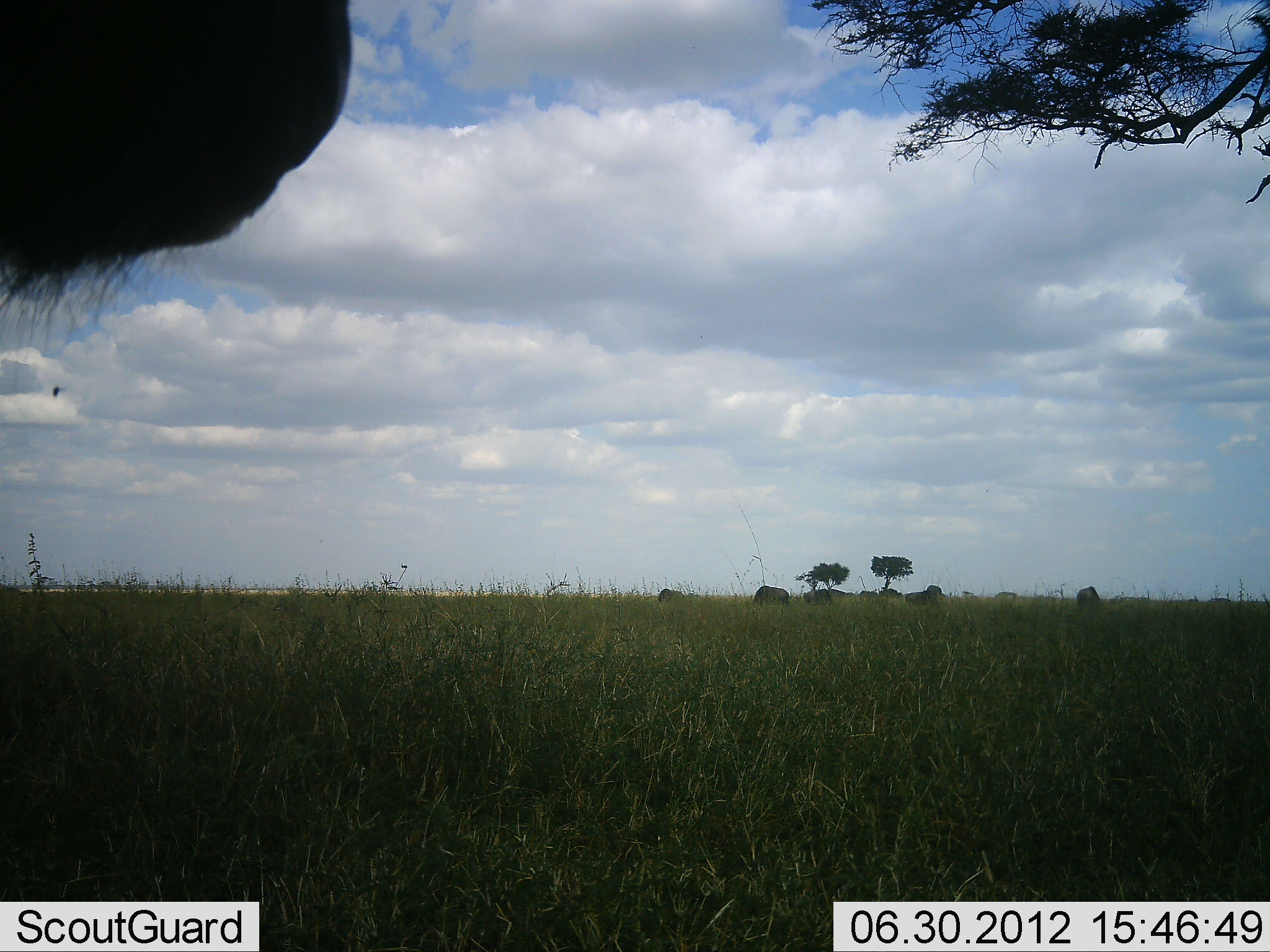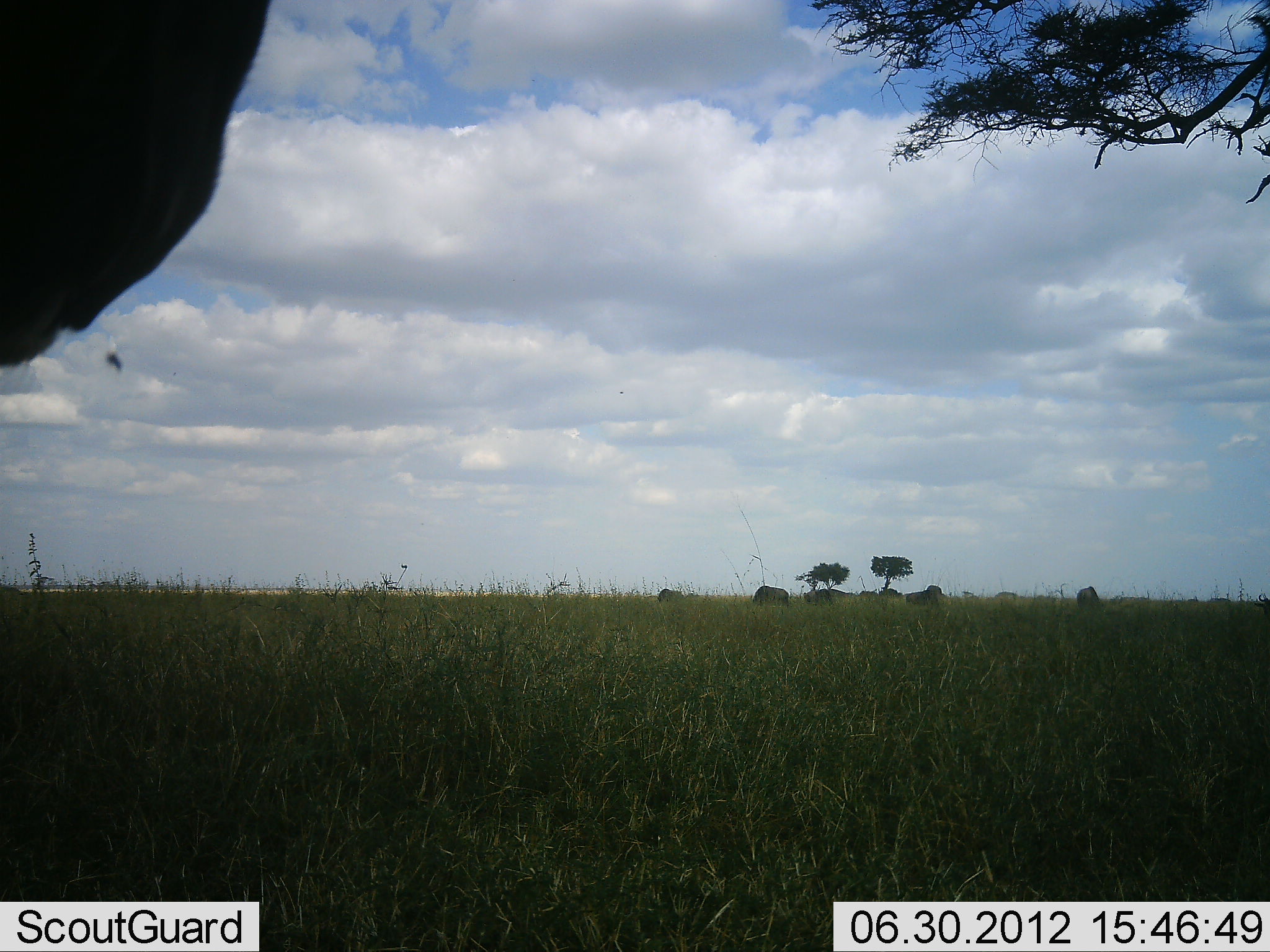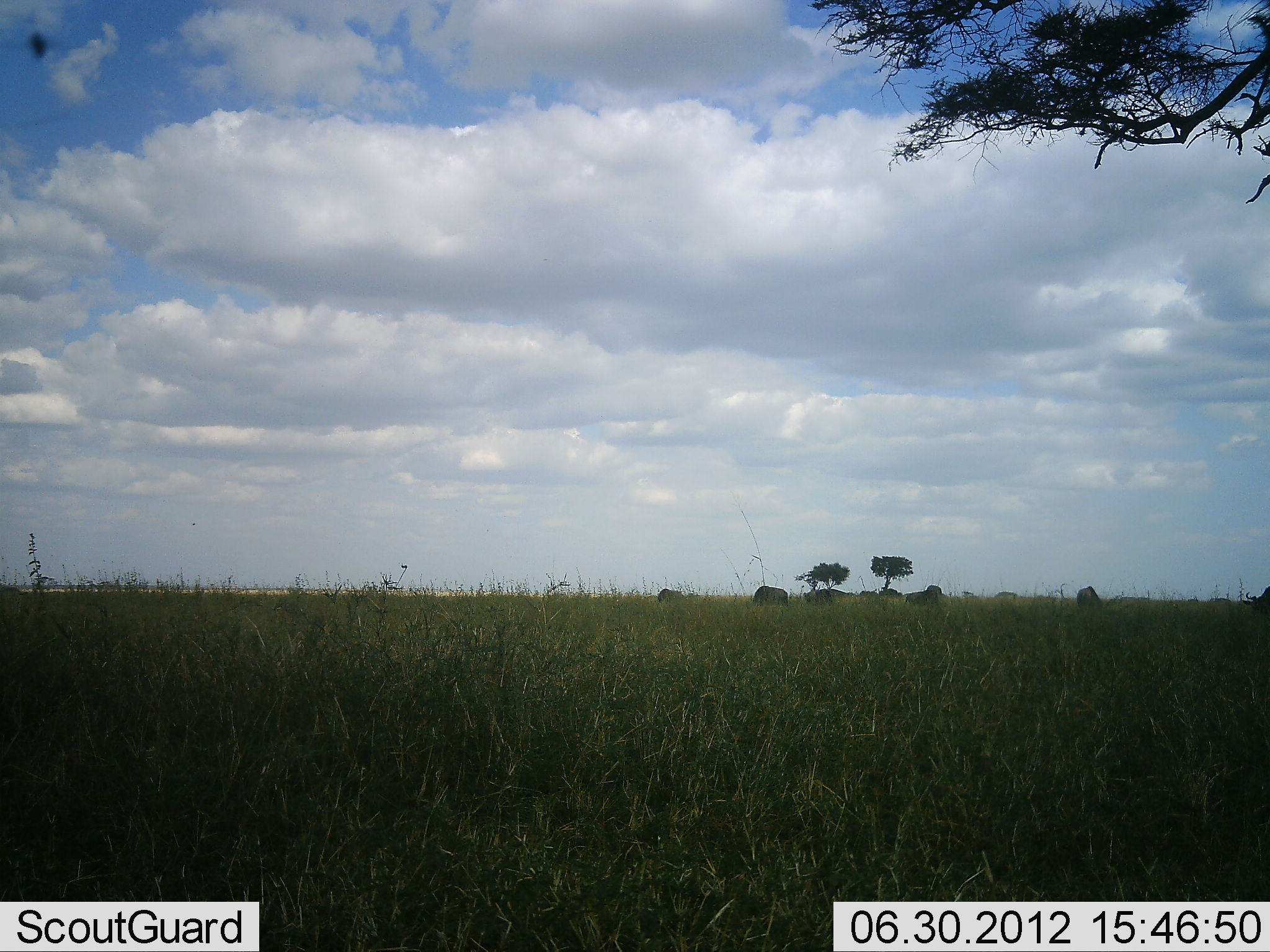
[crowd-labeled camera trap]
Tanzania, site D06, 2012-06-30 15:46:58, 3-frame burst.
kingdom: Animalia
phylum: Chordata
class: Mammalia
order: Artiodactyla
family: Bovidae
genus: Connochaetes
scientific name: Connochaetes taurinus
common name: blue wildebeest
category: wildebeest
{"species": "wildebeest (blue wildebeest) (Connochaetes taurinus)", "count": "7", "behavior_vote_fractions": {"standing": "70%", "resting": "0%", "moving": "0%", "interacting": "0%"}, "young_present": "0%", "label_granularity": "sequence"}